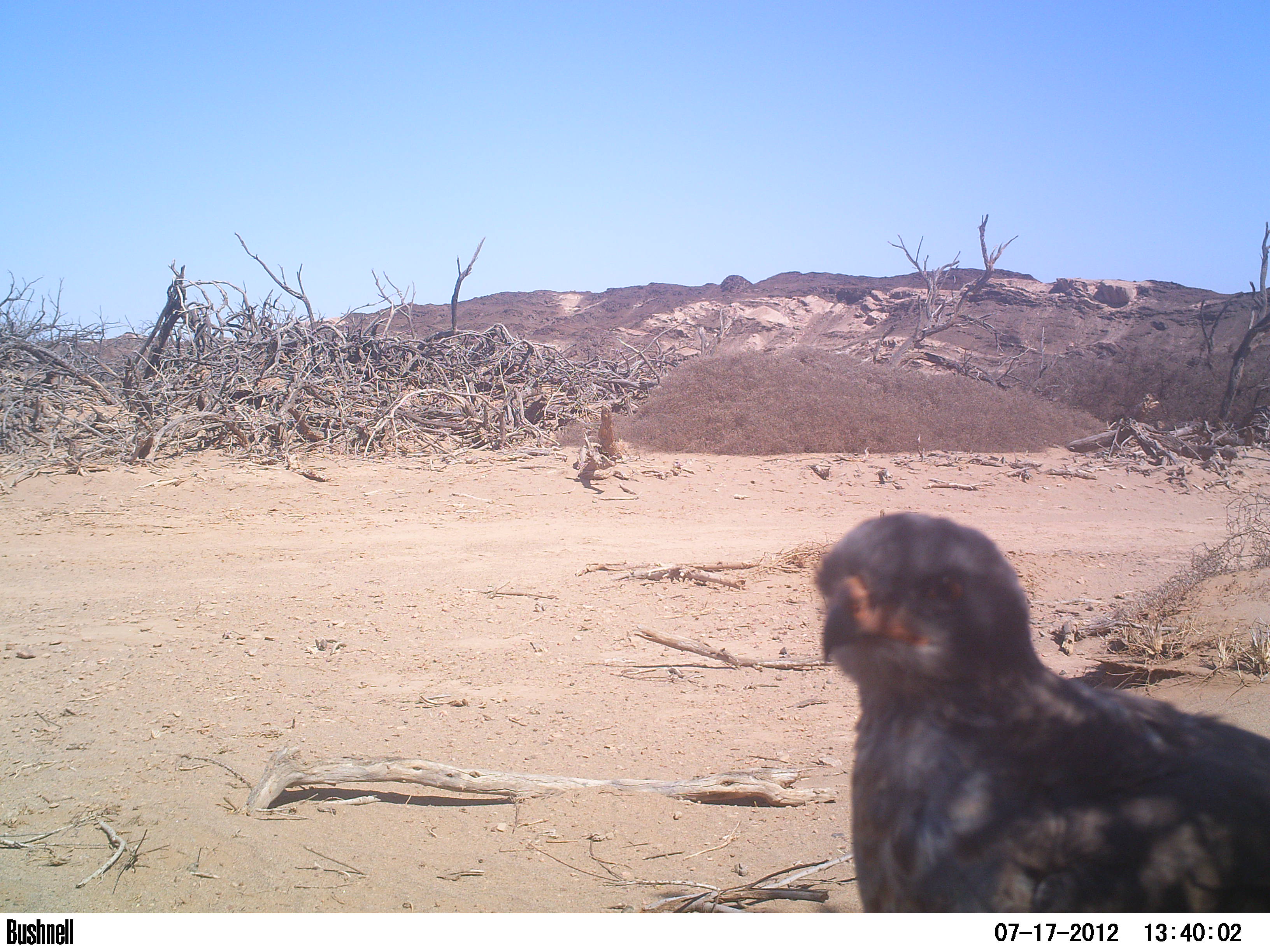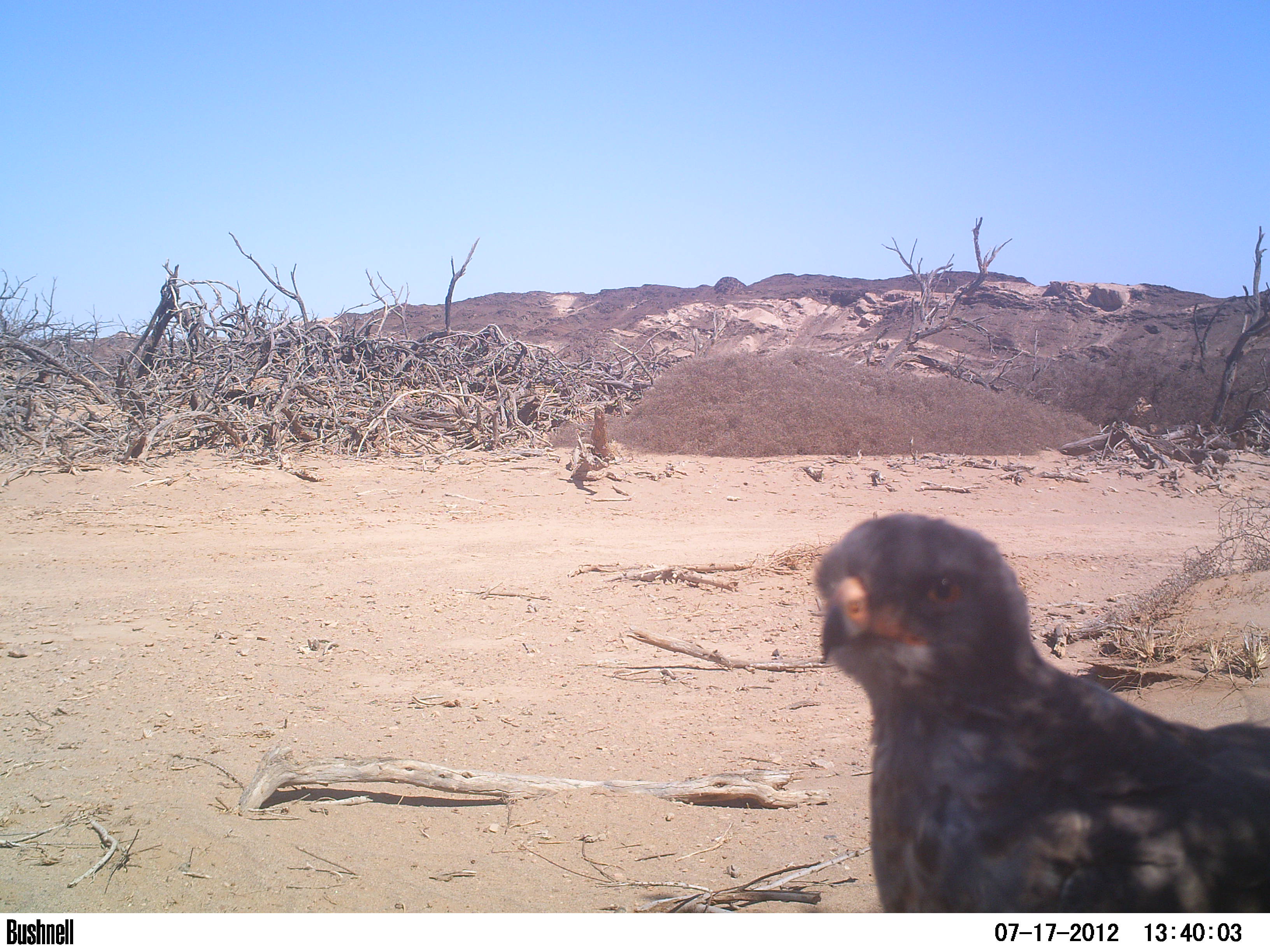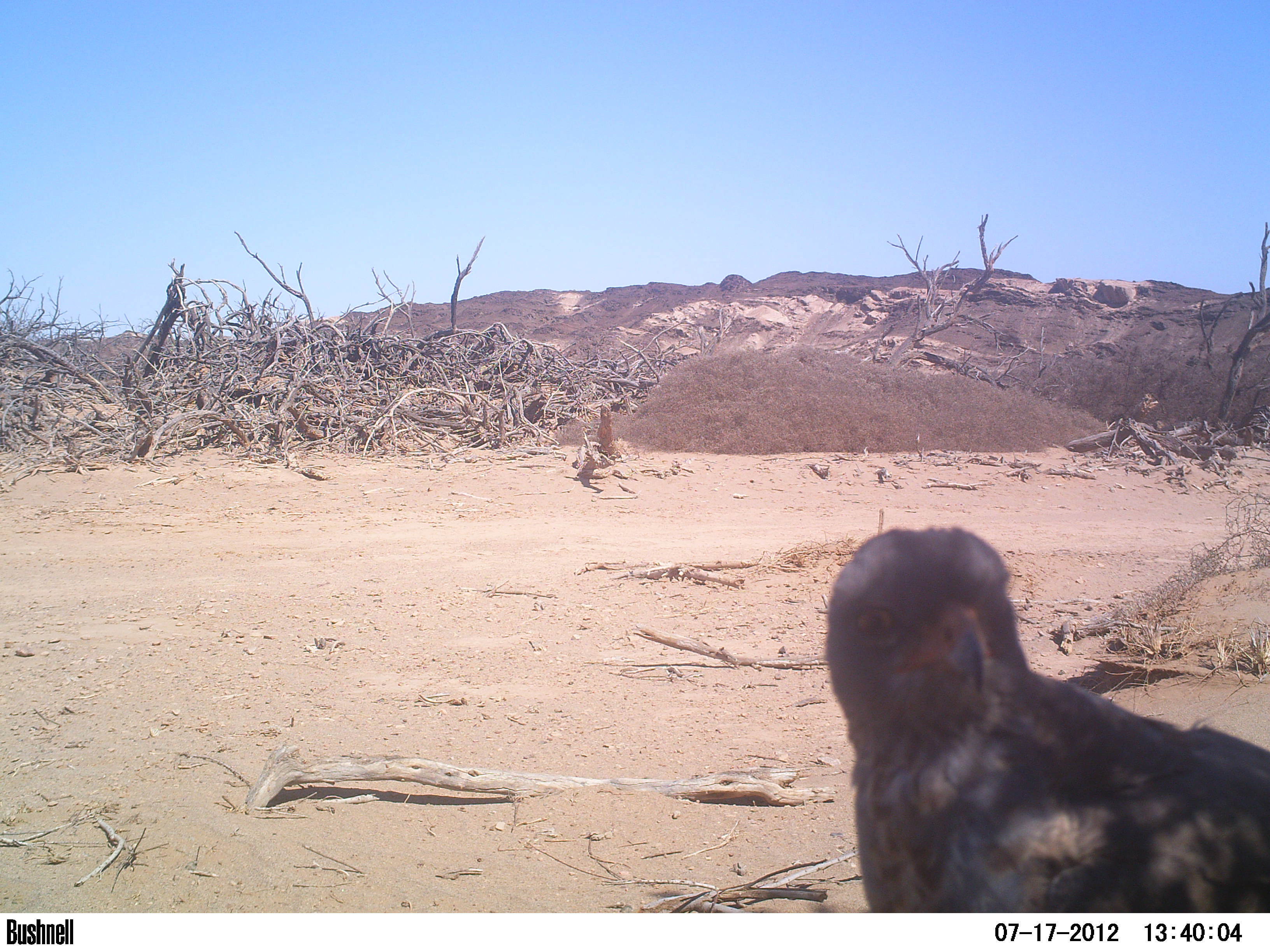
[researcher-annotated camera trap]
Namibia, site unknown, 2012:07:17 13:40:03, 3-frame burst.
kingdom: Animalia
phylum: Chordata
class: Aves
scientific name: Aves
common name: raptor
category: cn-raptors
Cn-raptors (raptor) (Aves).